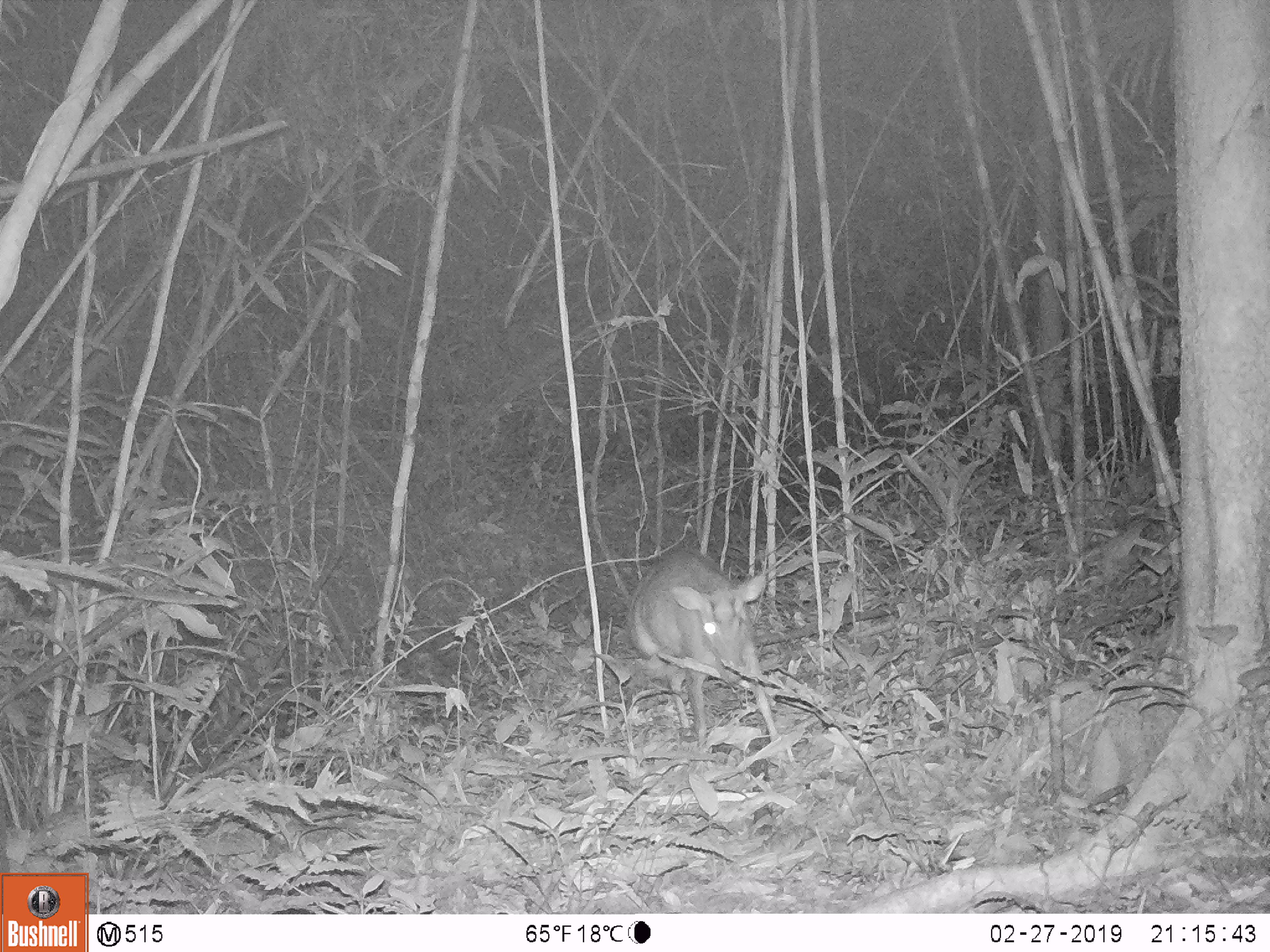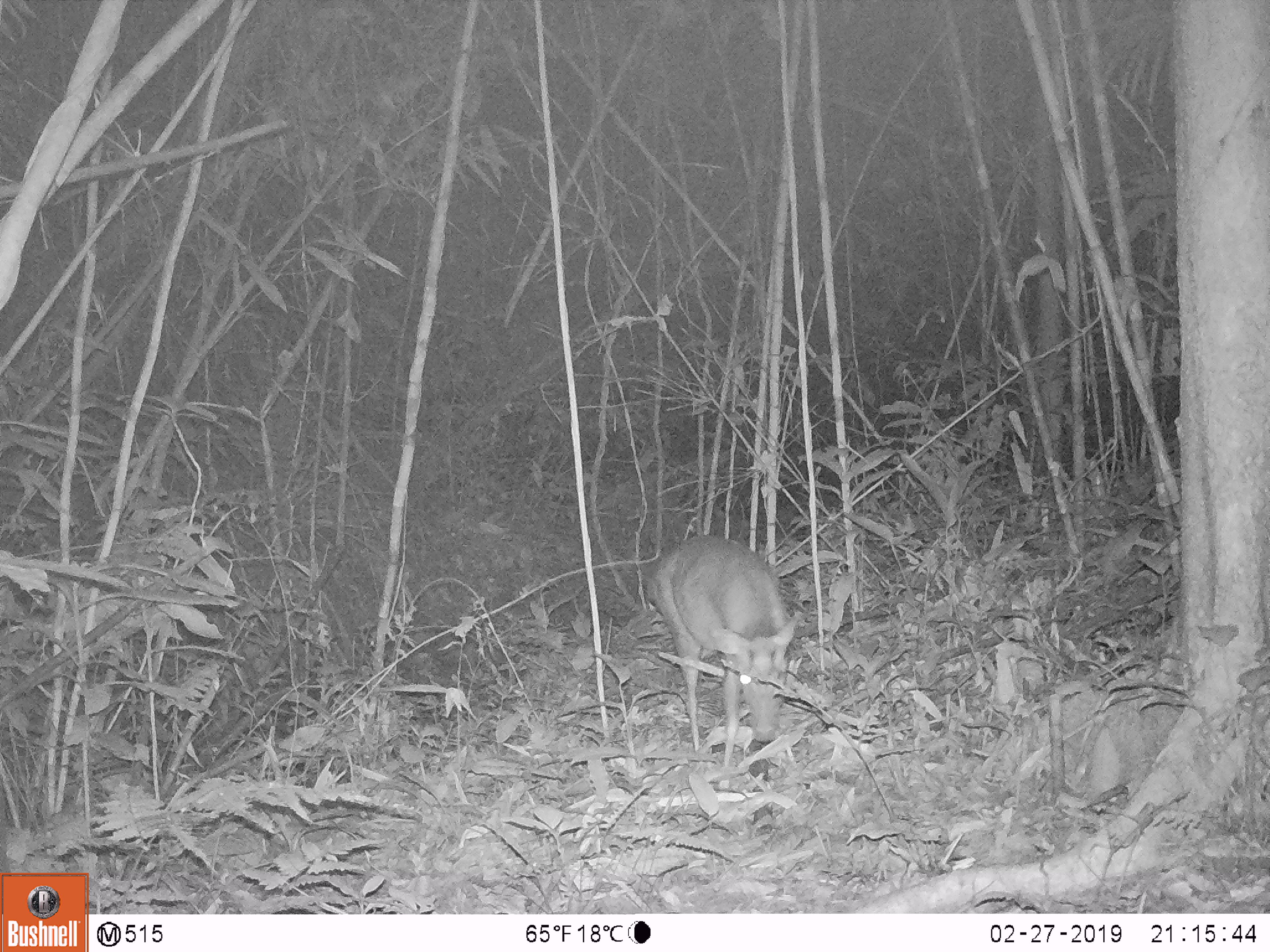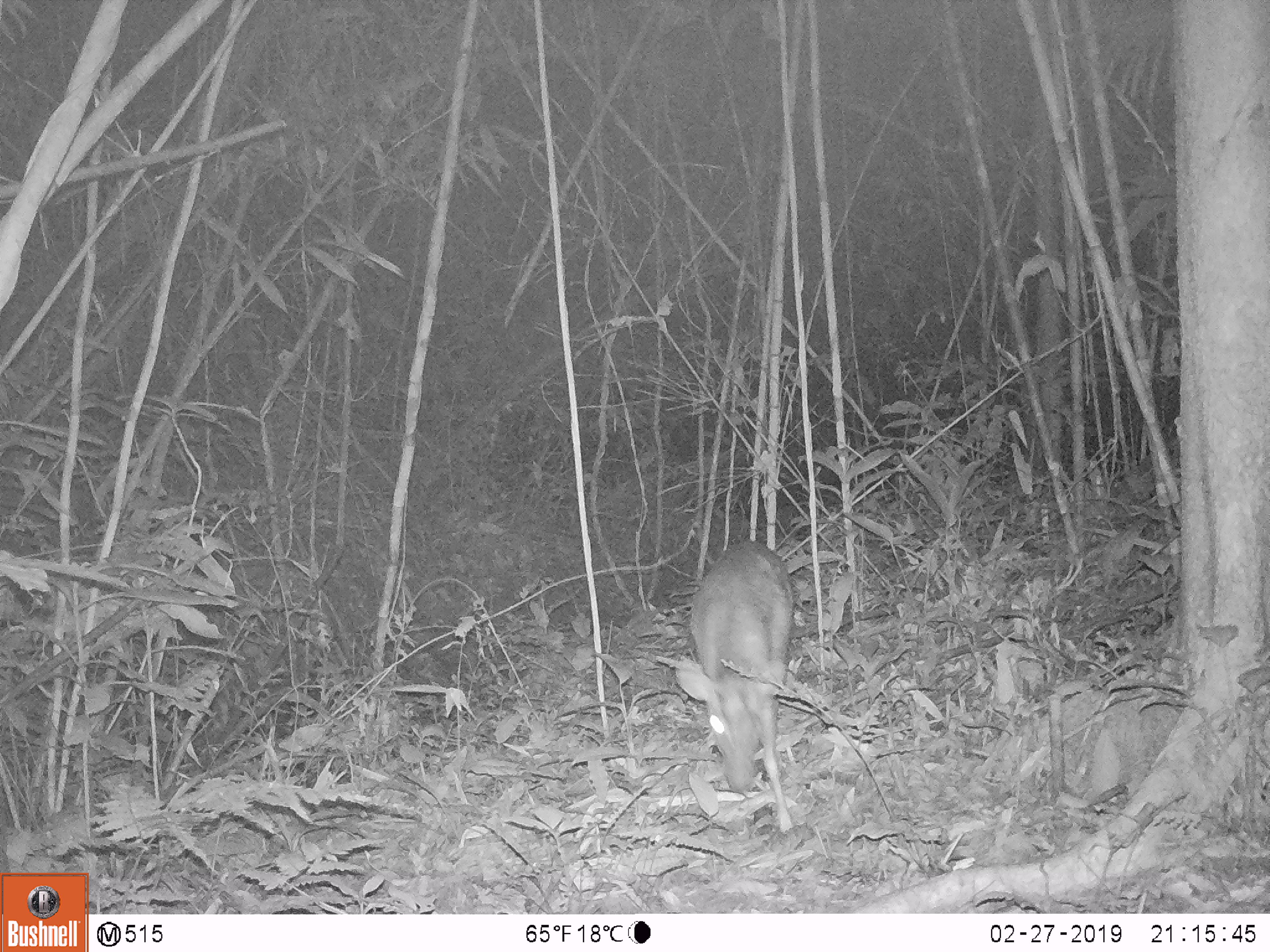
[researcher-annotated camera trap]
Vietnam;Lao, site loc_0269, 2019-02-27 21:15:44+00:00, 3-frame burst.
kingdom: Animalia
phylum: Chordata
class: Mammalia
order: Artiodactyla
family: Cervidae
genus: Muntiacus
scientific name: Muntiacus rooseveltorum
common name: roosevelt's muntjac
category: roosevelts muntjac group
Roosevelts muntjac group (roosevelt's muntjac) (Muntiacus rooseveltorum). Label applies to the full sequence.